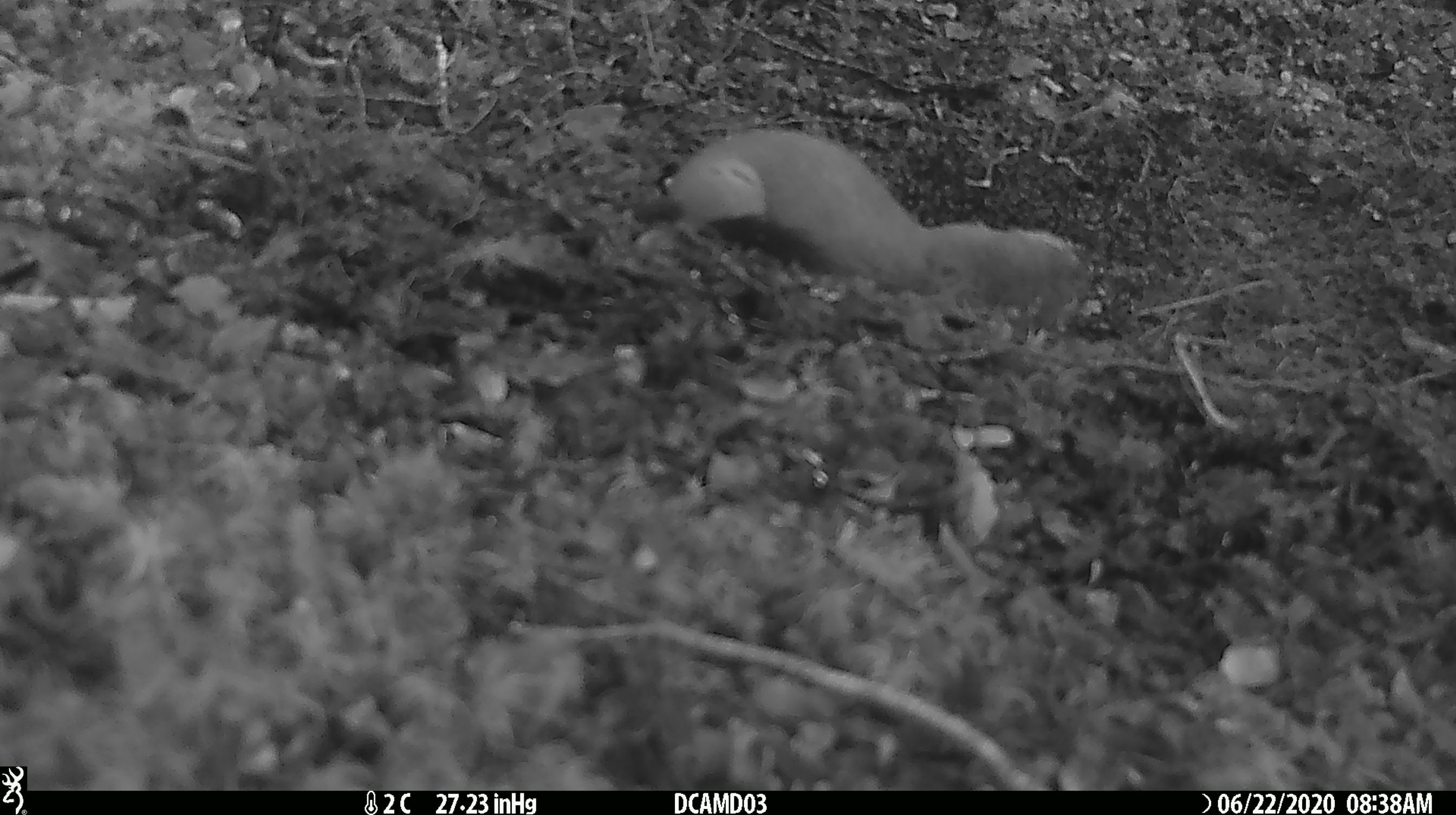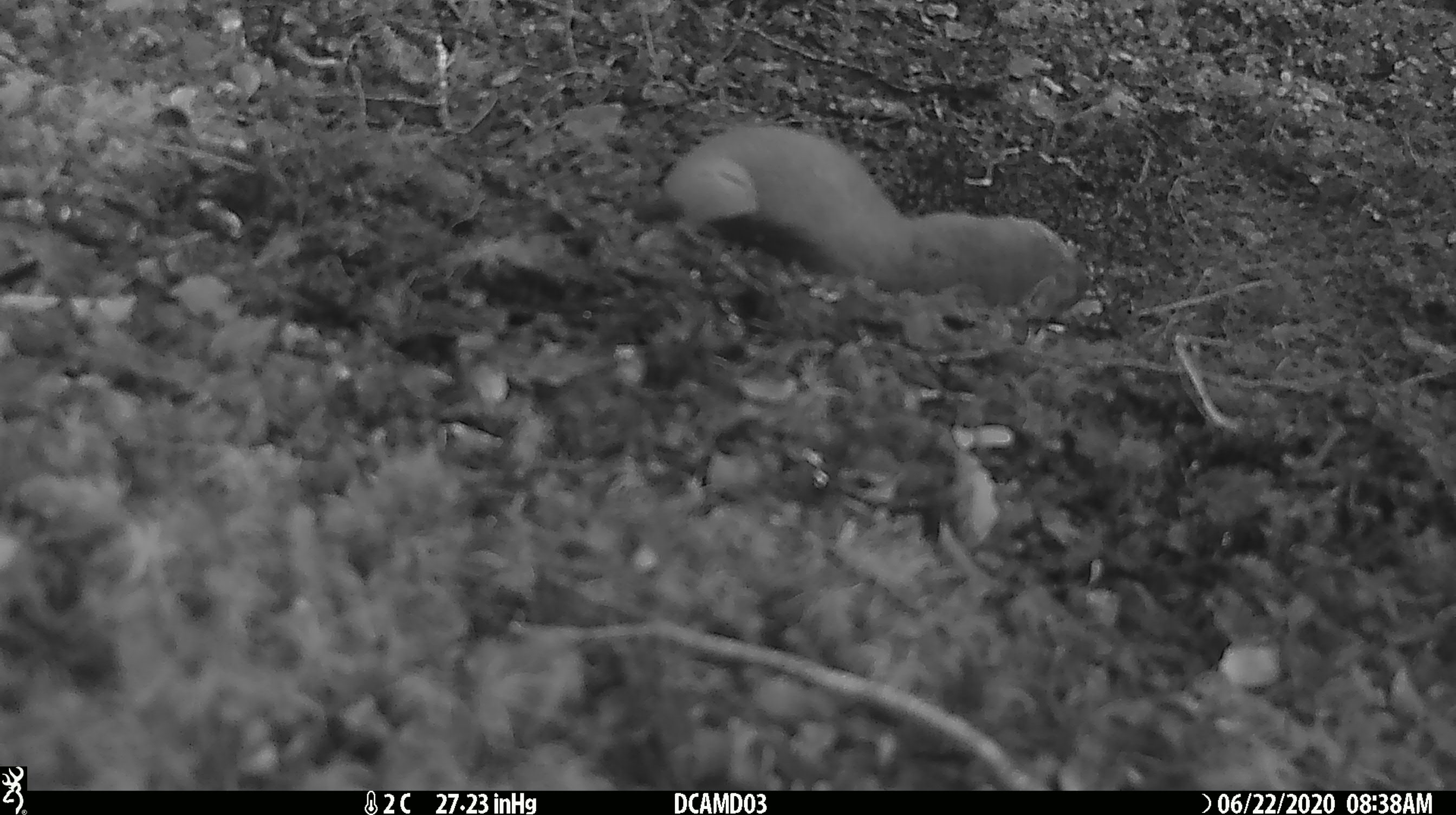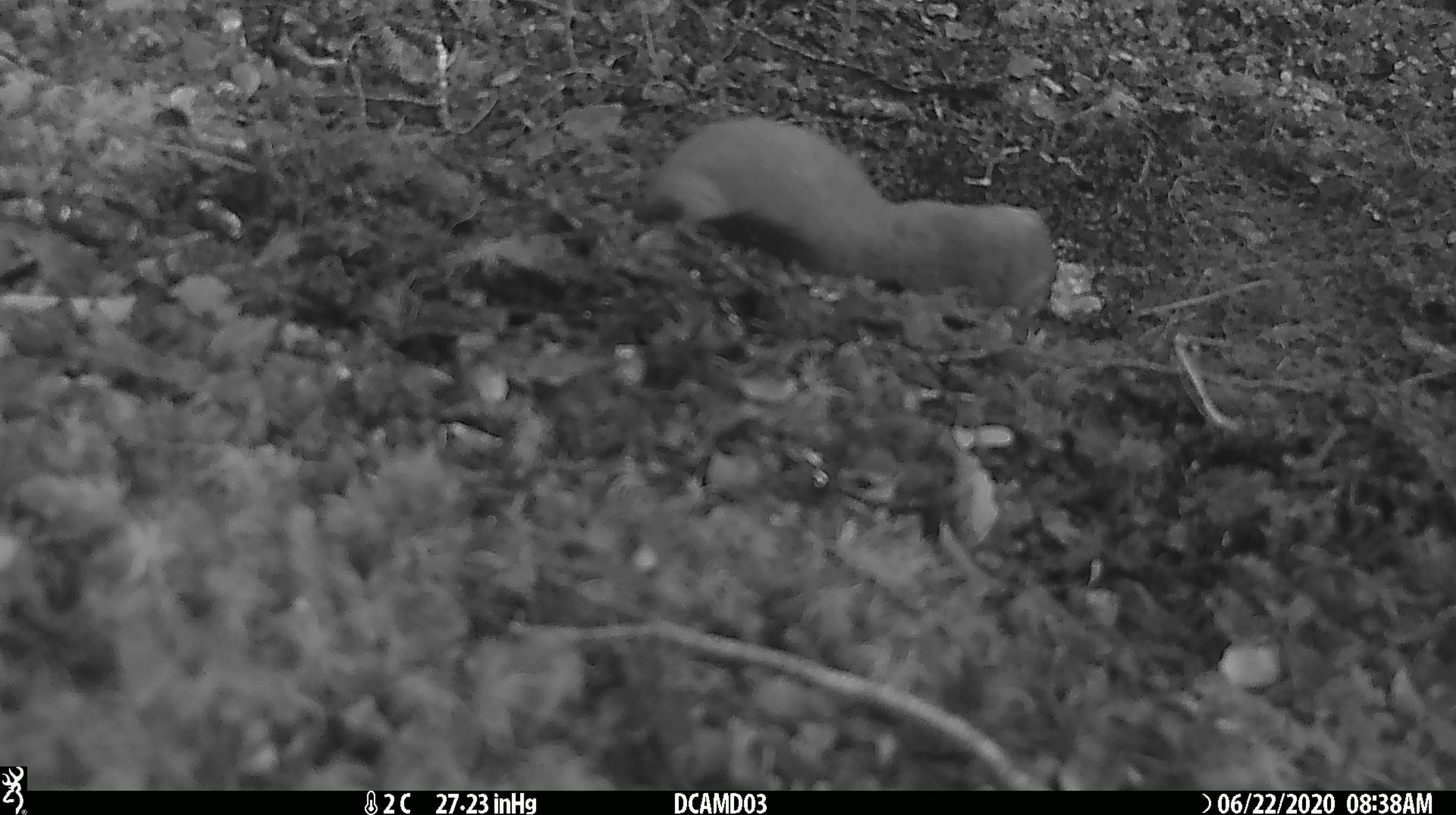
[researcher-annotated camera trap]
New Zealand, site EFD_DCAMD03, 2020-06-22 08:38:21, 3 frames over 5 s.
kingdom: Animalia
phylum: Chordata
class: Mammalia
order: Carnivora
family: Mustelidae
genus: Mustela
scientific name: Mustela erminea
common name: stoat